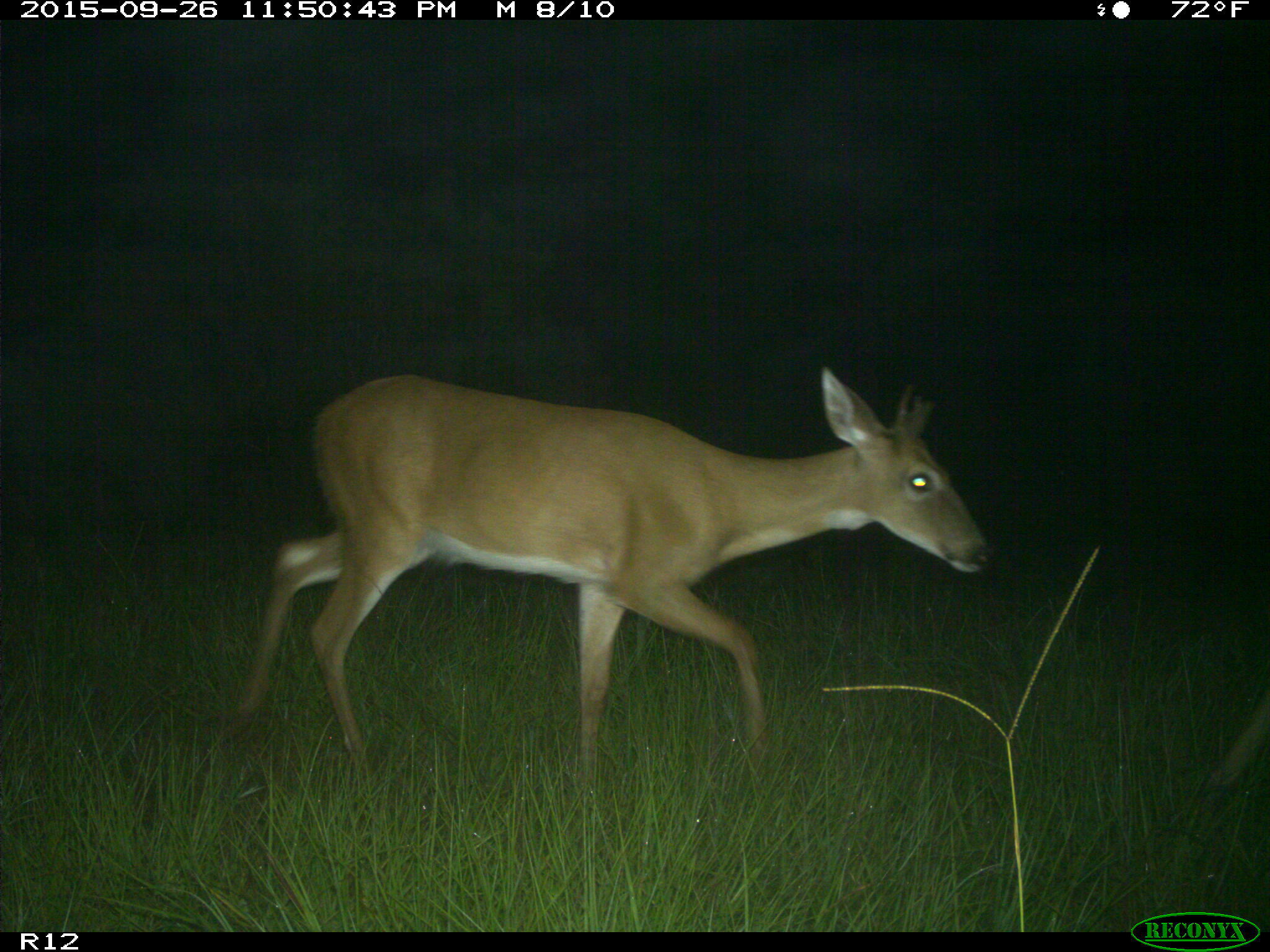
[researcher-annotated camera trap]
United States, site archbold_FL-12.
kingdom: Animalia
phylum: Chordata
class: Mammalia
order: Artiodactyla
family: Cervidae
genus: Odocoileus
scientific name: Odocoileus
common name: deer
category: unidentified deer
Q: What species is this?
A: Unidentified deer (deer) (Odocoileus).